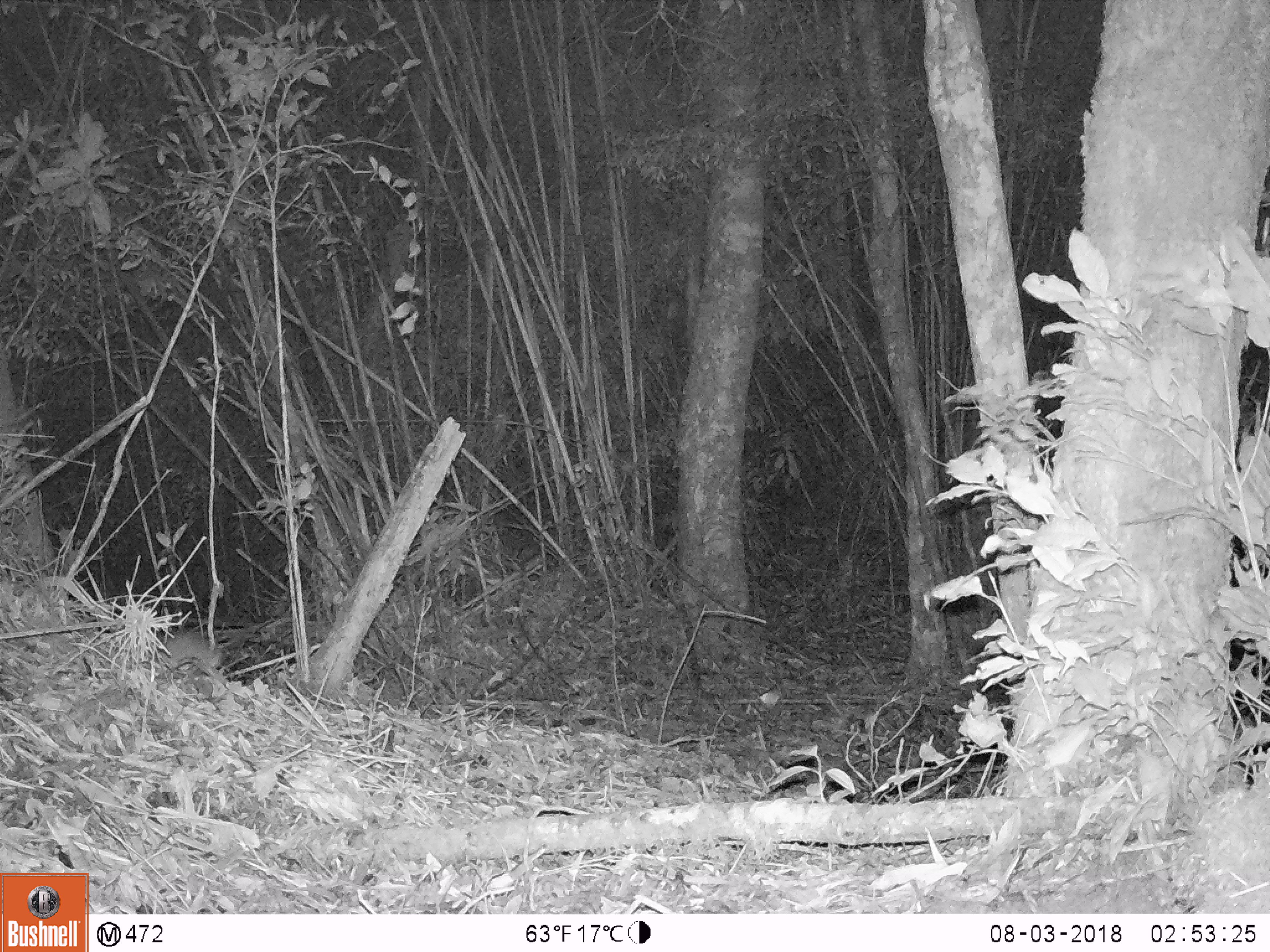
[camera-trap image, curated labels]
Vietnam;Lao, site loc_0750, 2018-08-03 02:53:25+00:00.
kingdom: Animalia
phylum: Chordata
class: Mammalia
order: Rodentia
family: Muridae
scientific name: Muridae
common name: old-world mice and rats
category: unidentified murid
Unidentified murid (old-world mice and rats) (Muridae). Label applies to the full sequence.